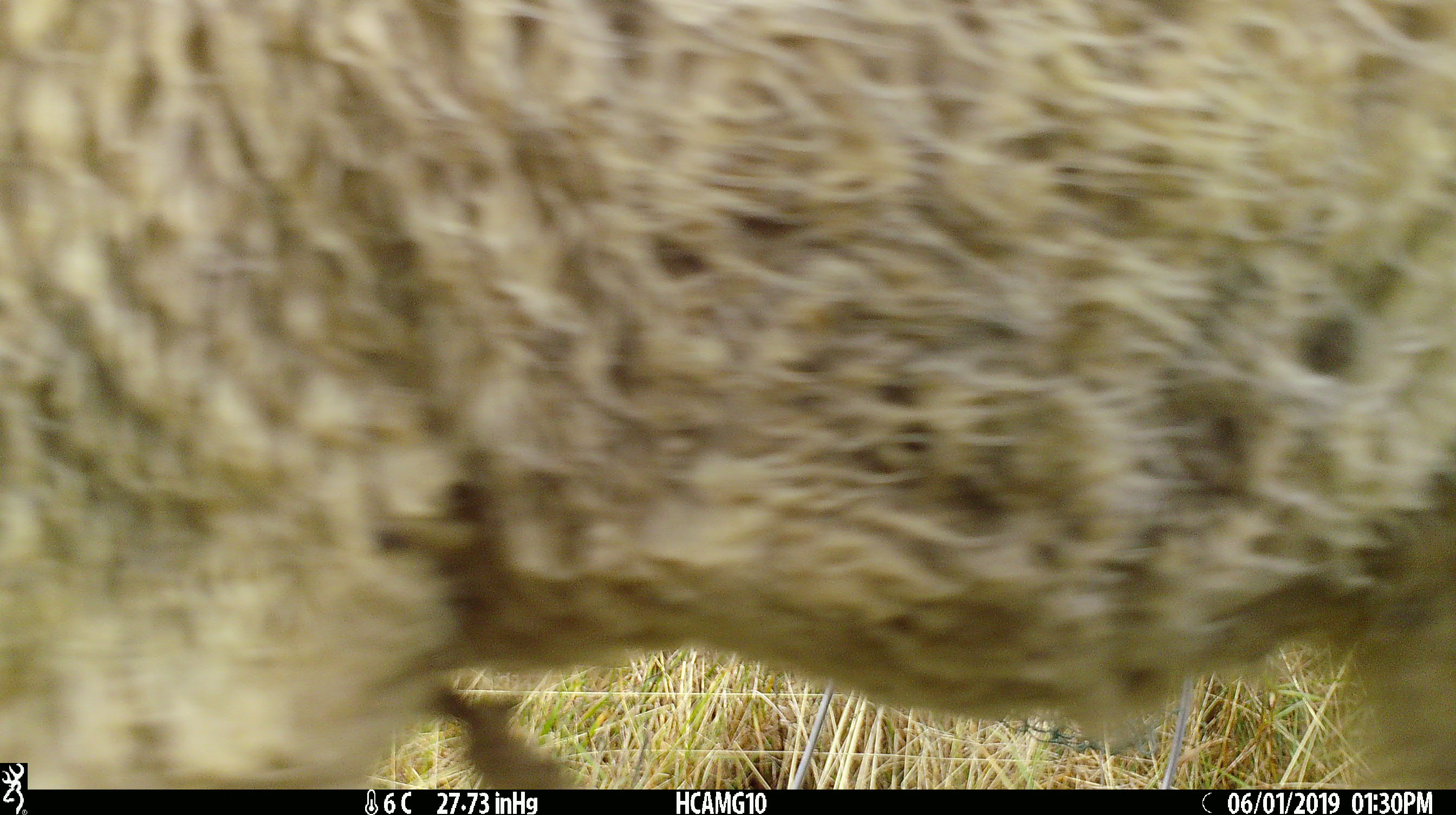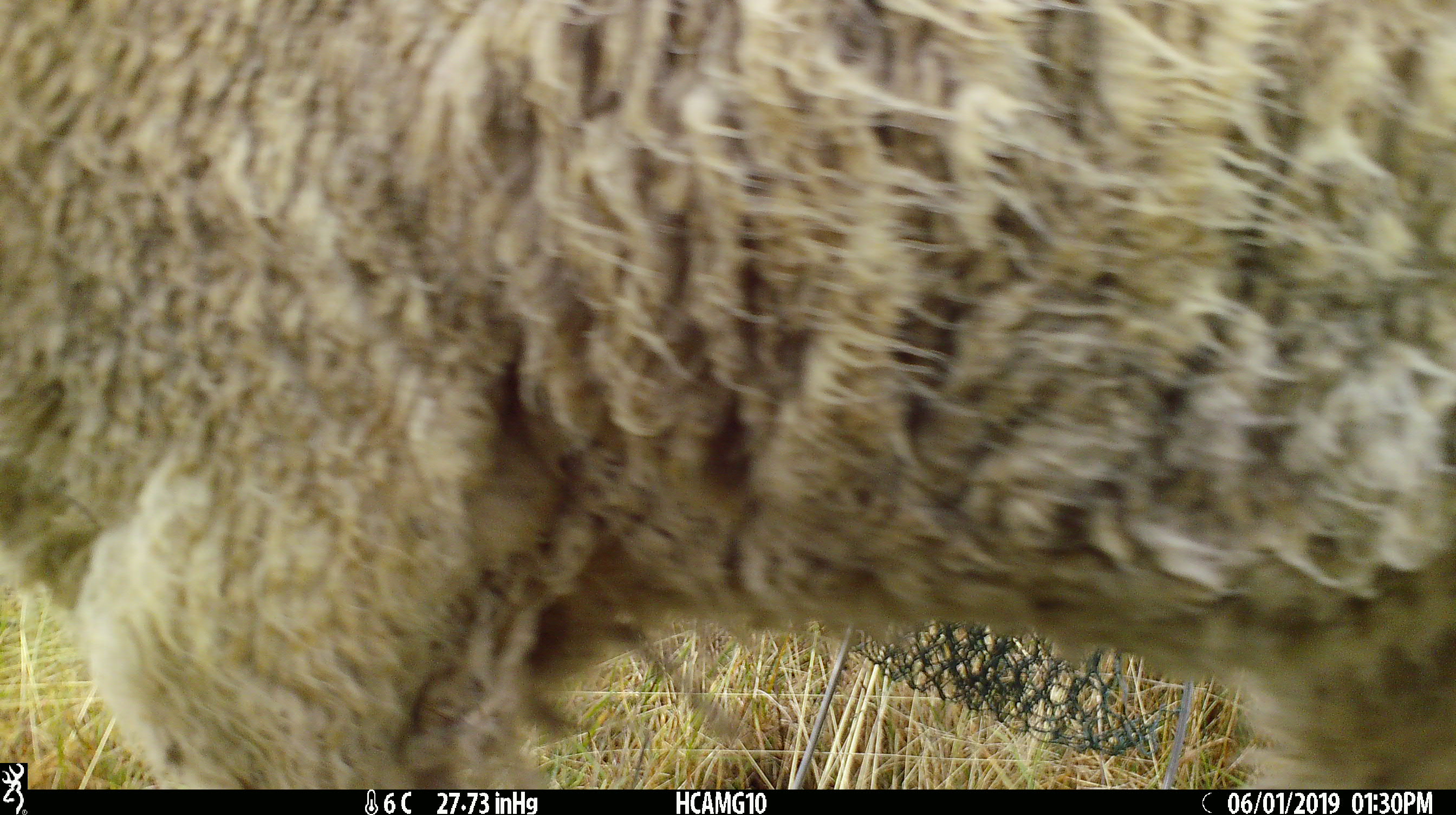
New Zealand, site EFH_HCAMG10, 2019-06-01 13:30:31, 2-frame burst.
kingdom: Animalia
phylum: Chordata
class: Mammalia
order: Artiodactyla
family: Bovidae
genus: Ovis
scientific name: Ovis aries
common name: domestic sheep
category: sheep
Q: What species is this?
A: Sheep (domestic sheep) (Ovis aries).